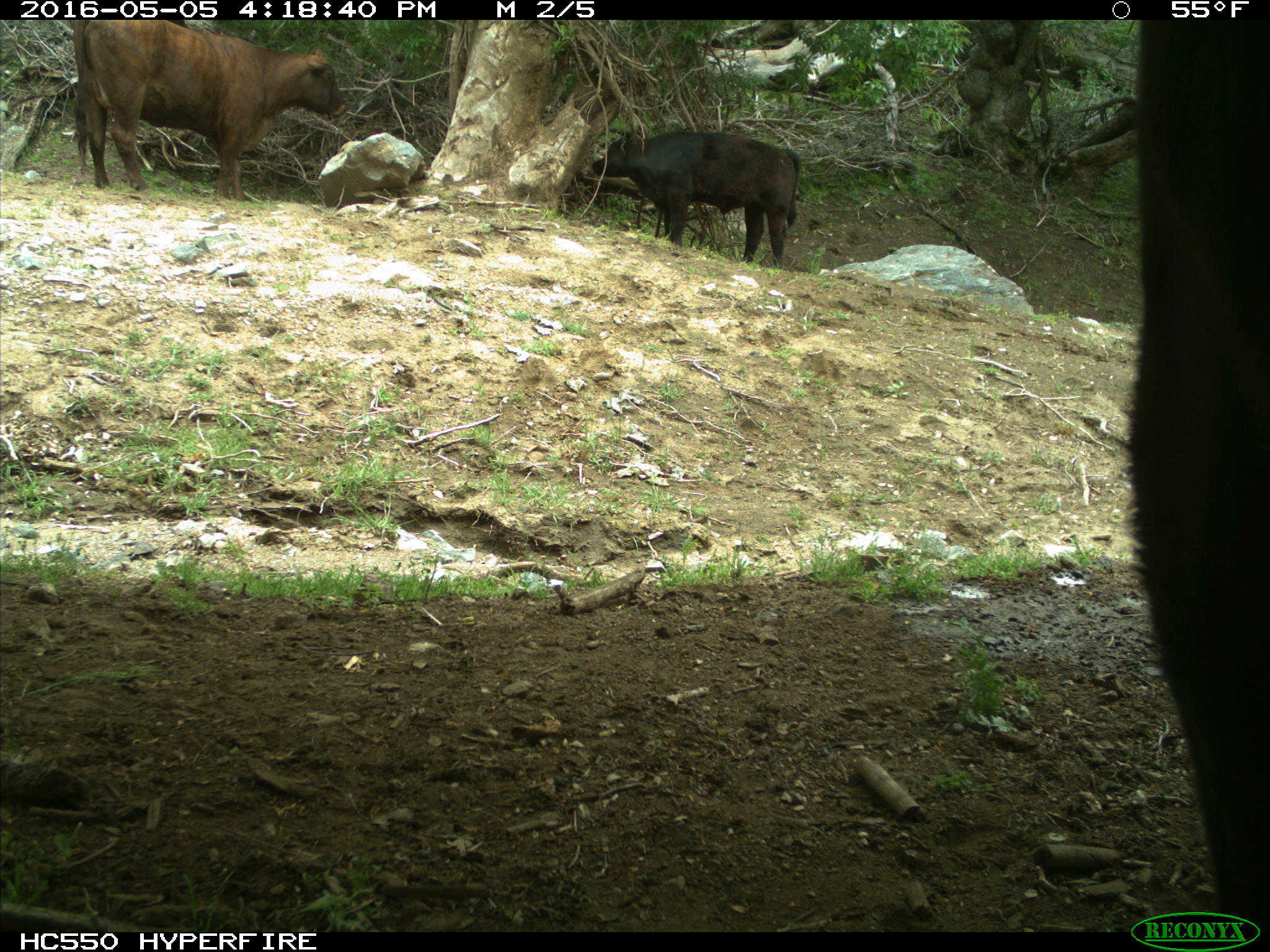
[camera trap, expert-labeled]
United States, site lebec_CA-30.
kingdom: Animalia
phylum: Chordata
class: Mammalia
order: Artiodactyla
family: Bovidae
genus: Bos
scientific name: Bos taurus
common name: domestic cow